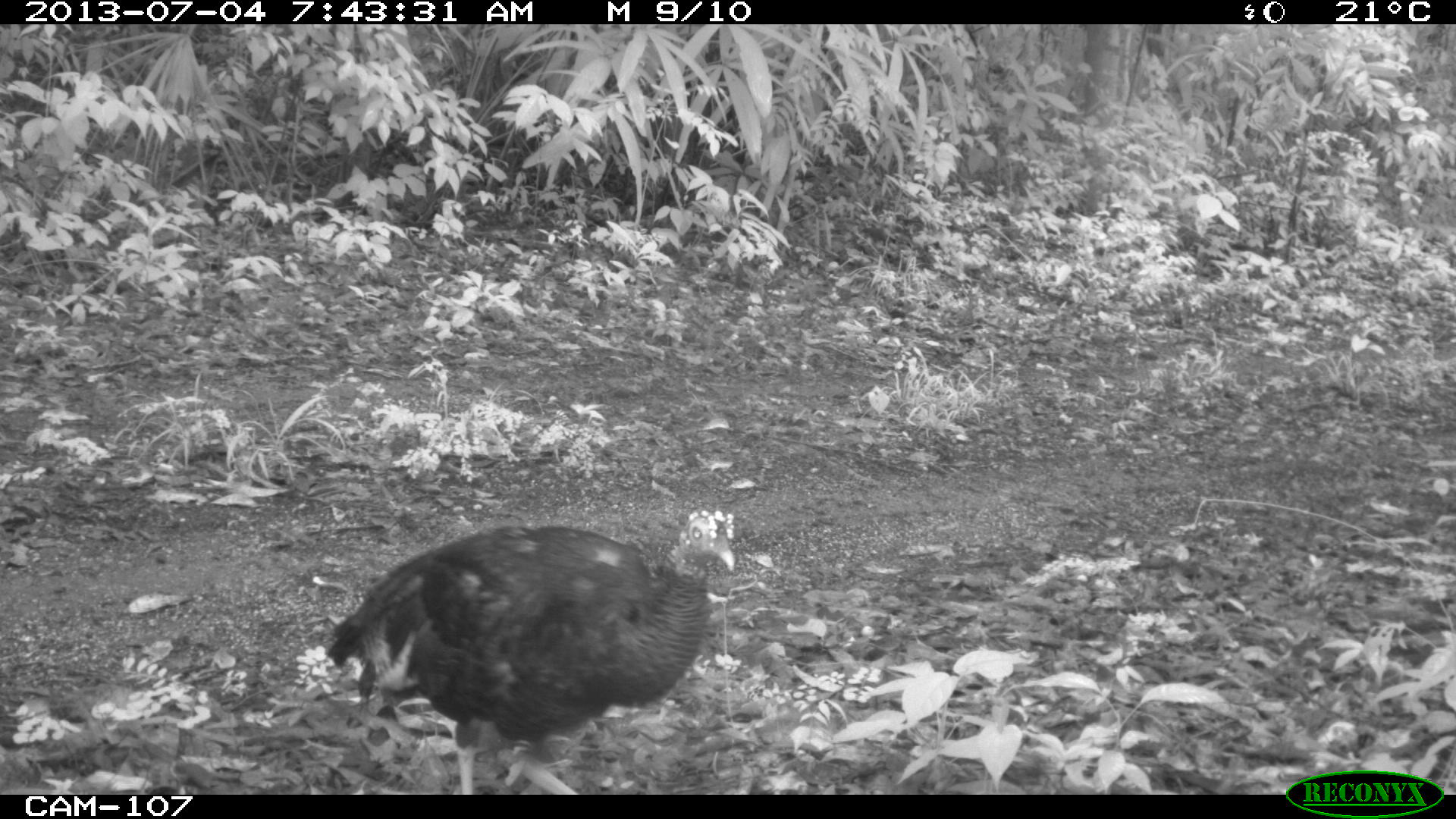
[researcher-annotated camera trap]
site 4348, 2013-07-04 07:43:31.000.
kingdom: Animalia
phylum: Chordata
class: Aves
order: Galliformes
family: Phasianidae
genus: Meleagris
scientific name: Meleagris ocellata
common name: ocellated turkey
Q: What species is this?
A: Meleagris ocellata (ocellated turkey).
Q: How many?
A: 1.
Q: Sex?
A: Female.